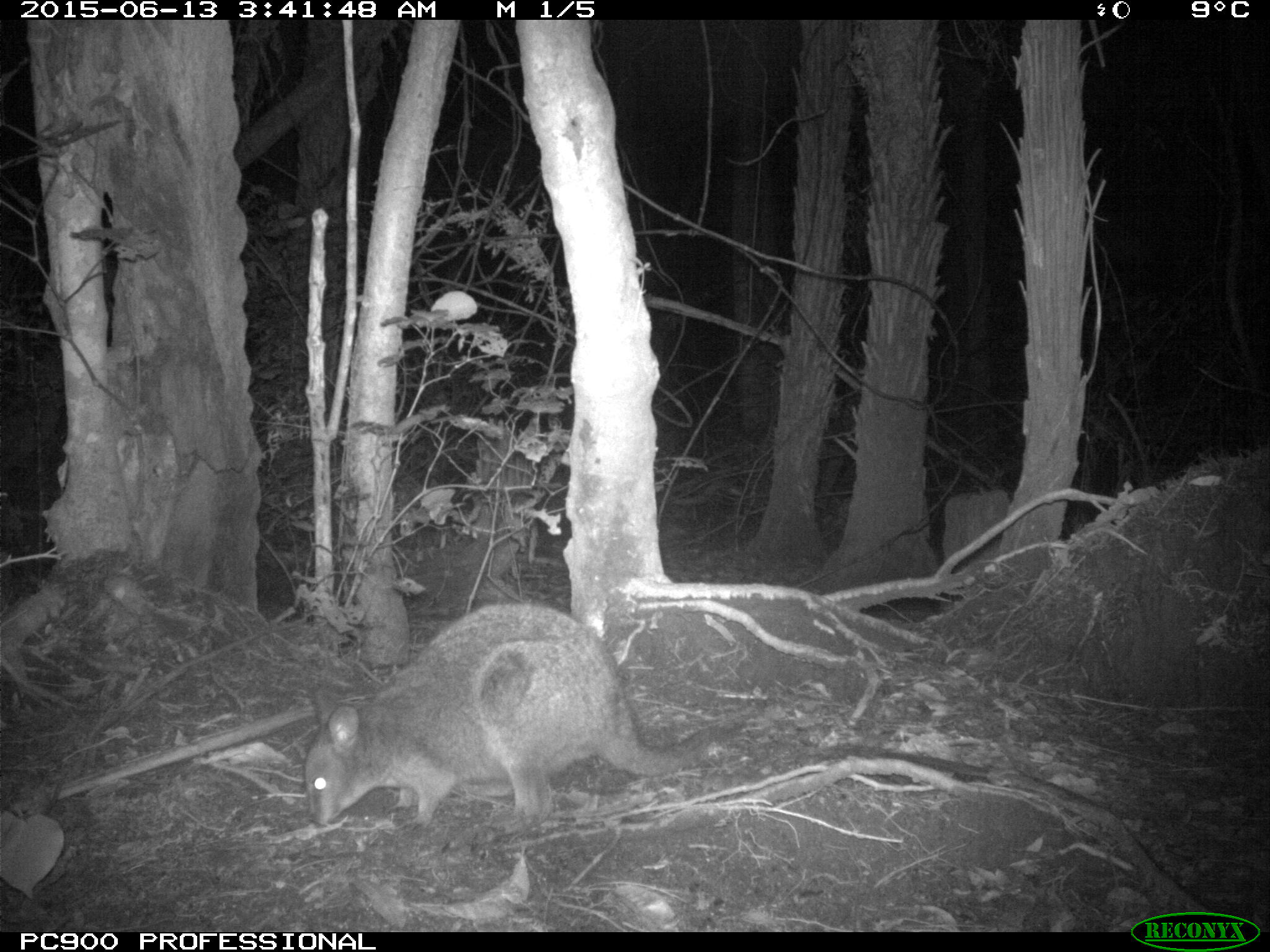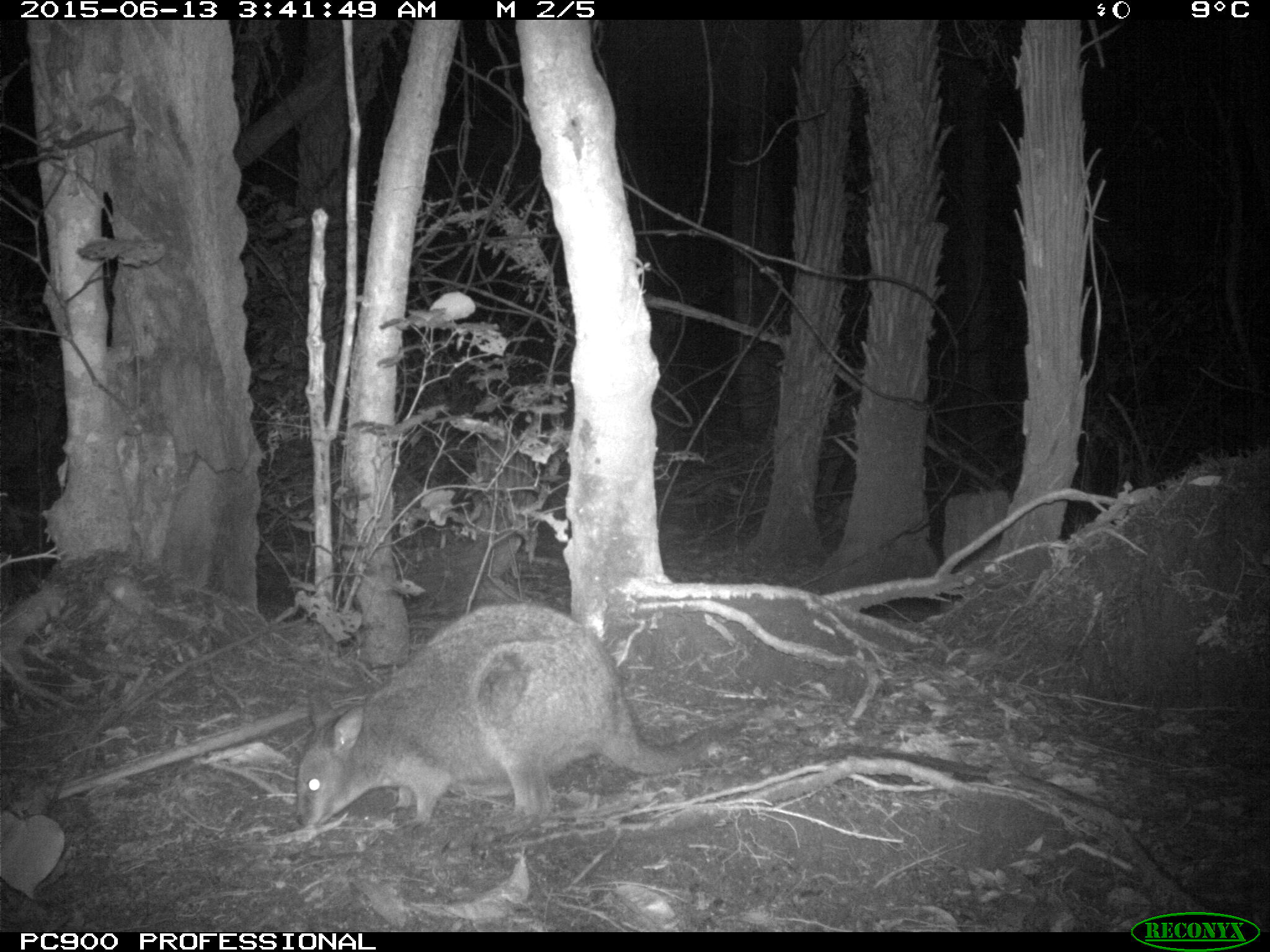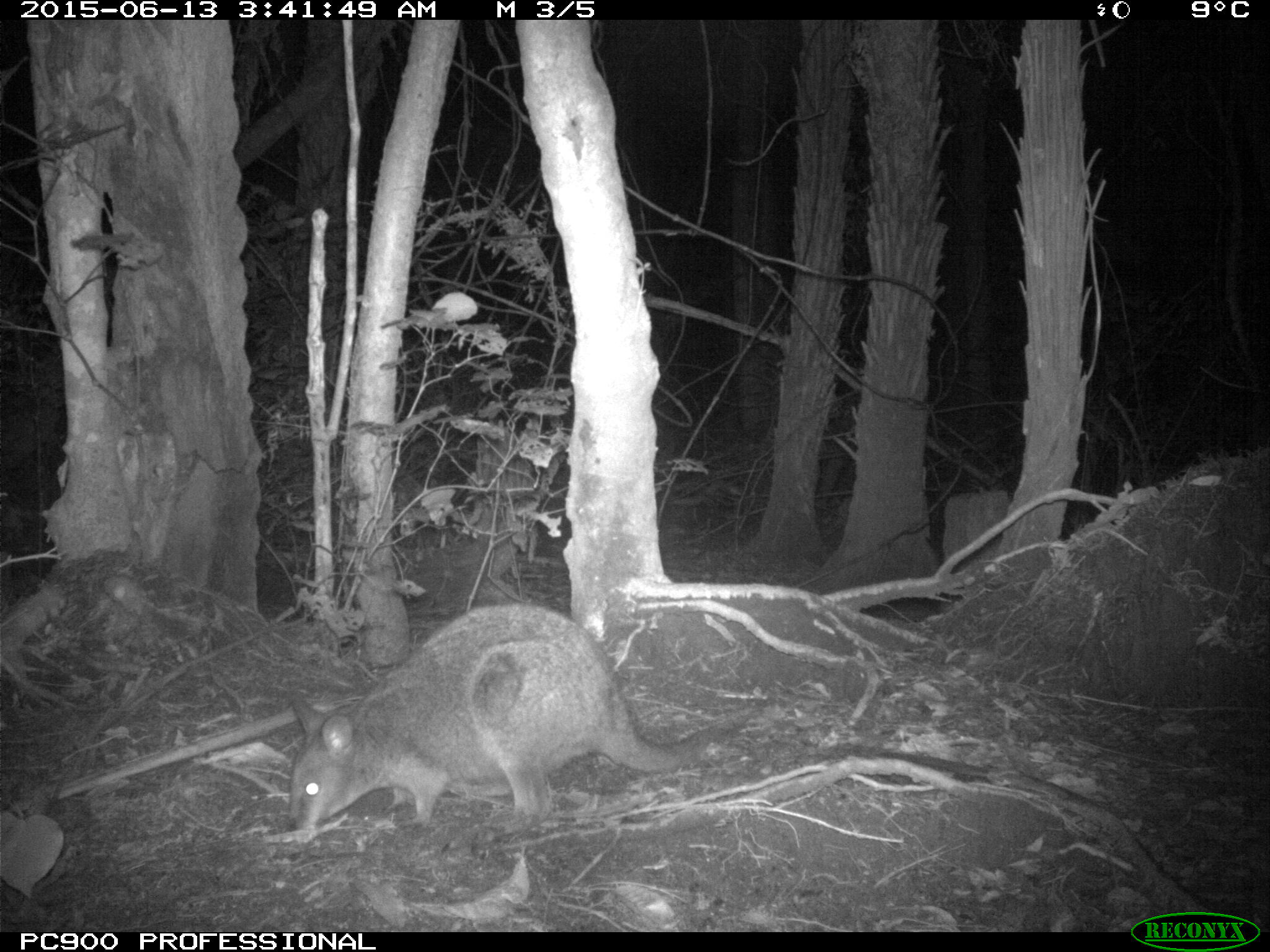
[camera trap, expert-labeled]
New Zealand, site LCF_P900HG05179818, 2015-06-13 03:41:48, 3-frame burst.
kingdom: Animalia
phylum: Chordata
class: Mammalia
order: Diprotodontia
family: Macropodidae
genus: Notamacropus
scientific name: Notamacropus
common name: wallaby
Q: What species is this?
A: Wallaby (Notamacropus).